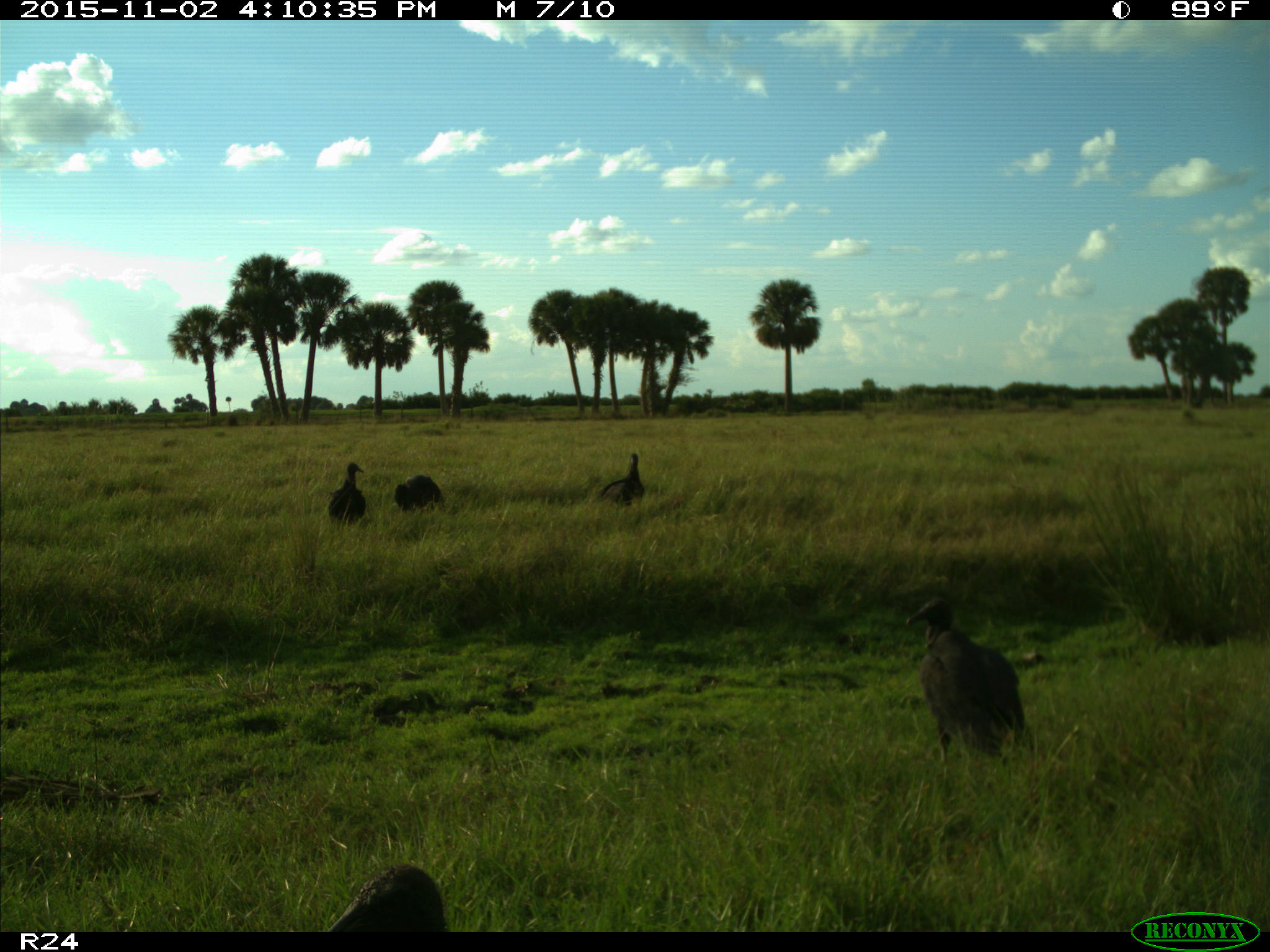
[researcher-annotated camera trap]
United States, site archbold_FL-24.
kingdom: Animalia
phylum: Chordata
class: Aves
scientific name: Aves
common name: birds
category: unidentified bird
Unidentified bird (birds) (Aves).